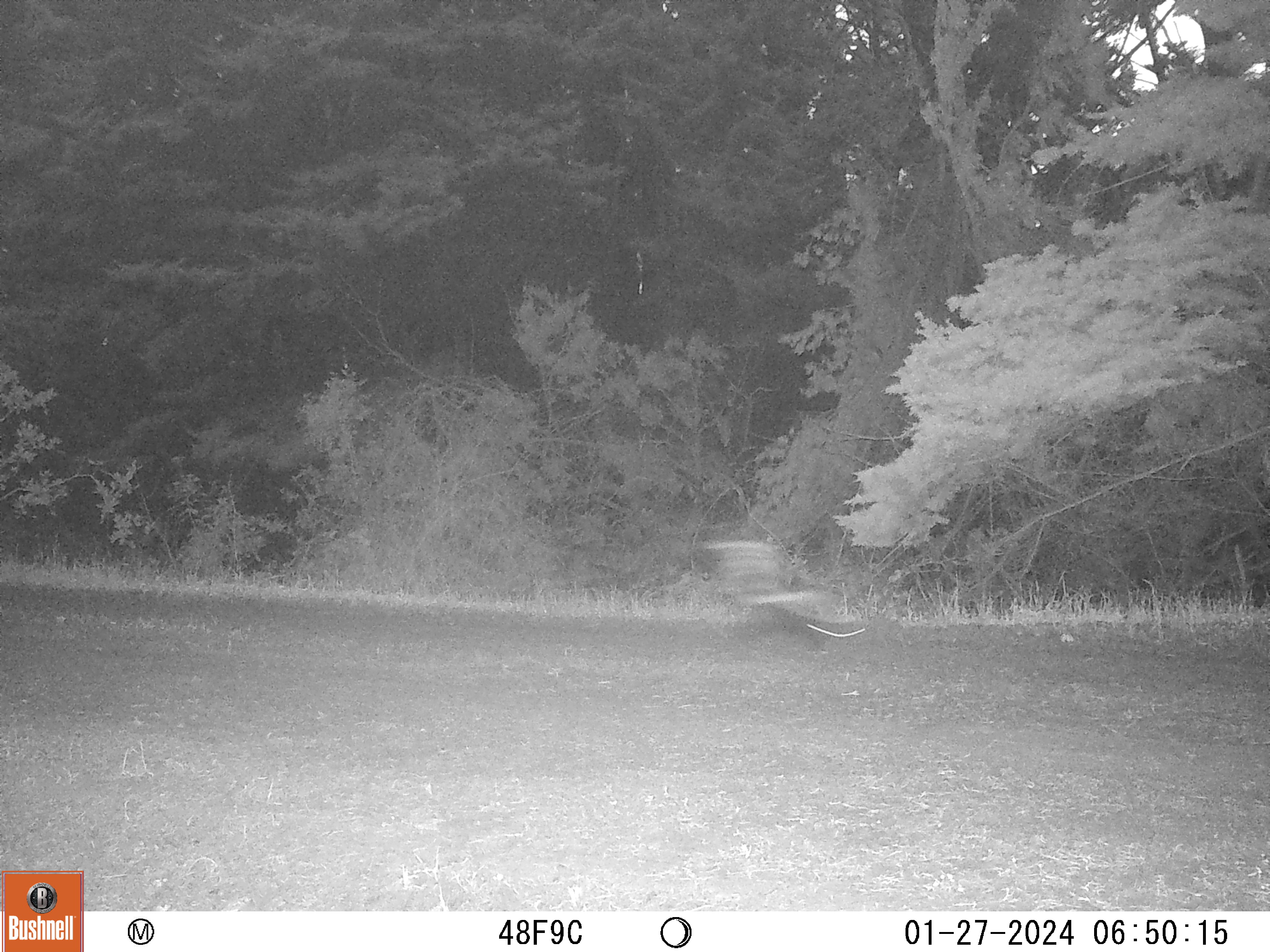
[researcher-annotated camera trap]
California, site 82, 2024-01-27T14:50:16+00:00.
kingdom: Animalia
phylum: Chordata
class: Mammalia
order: Carnivora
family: Mephitidae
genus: Mephitis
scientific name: Mephitis mephitis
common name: striped skunk